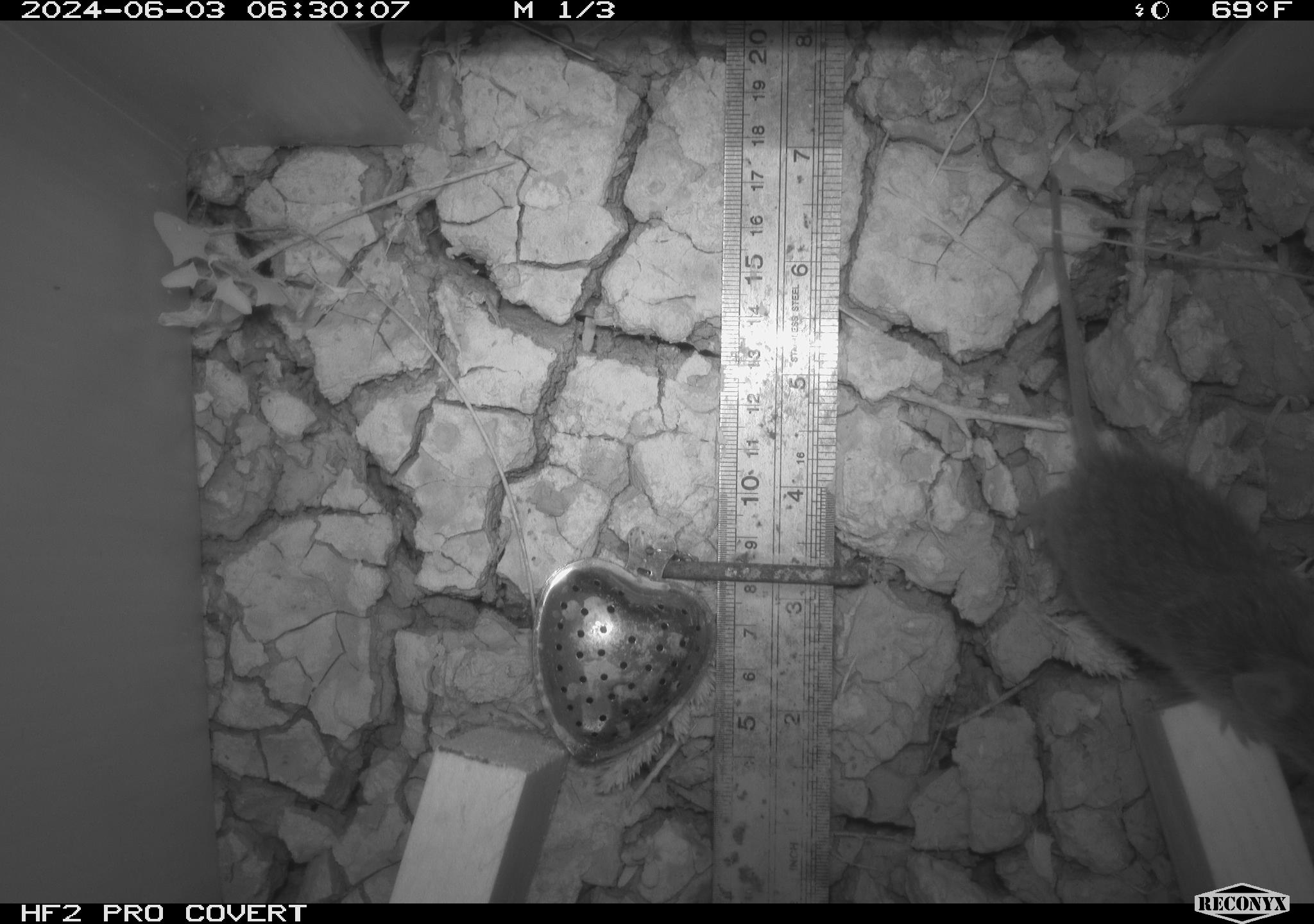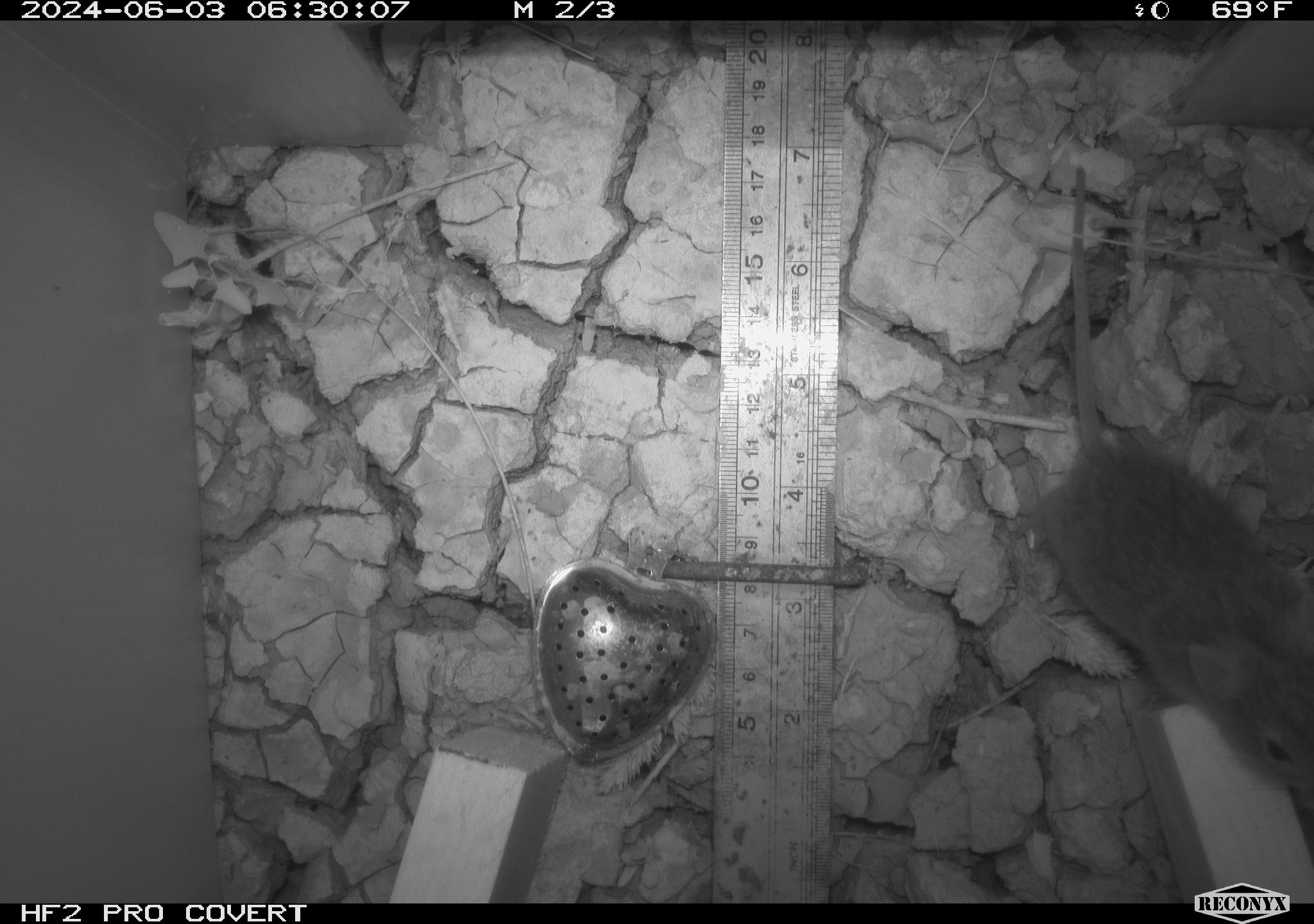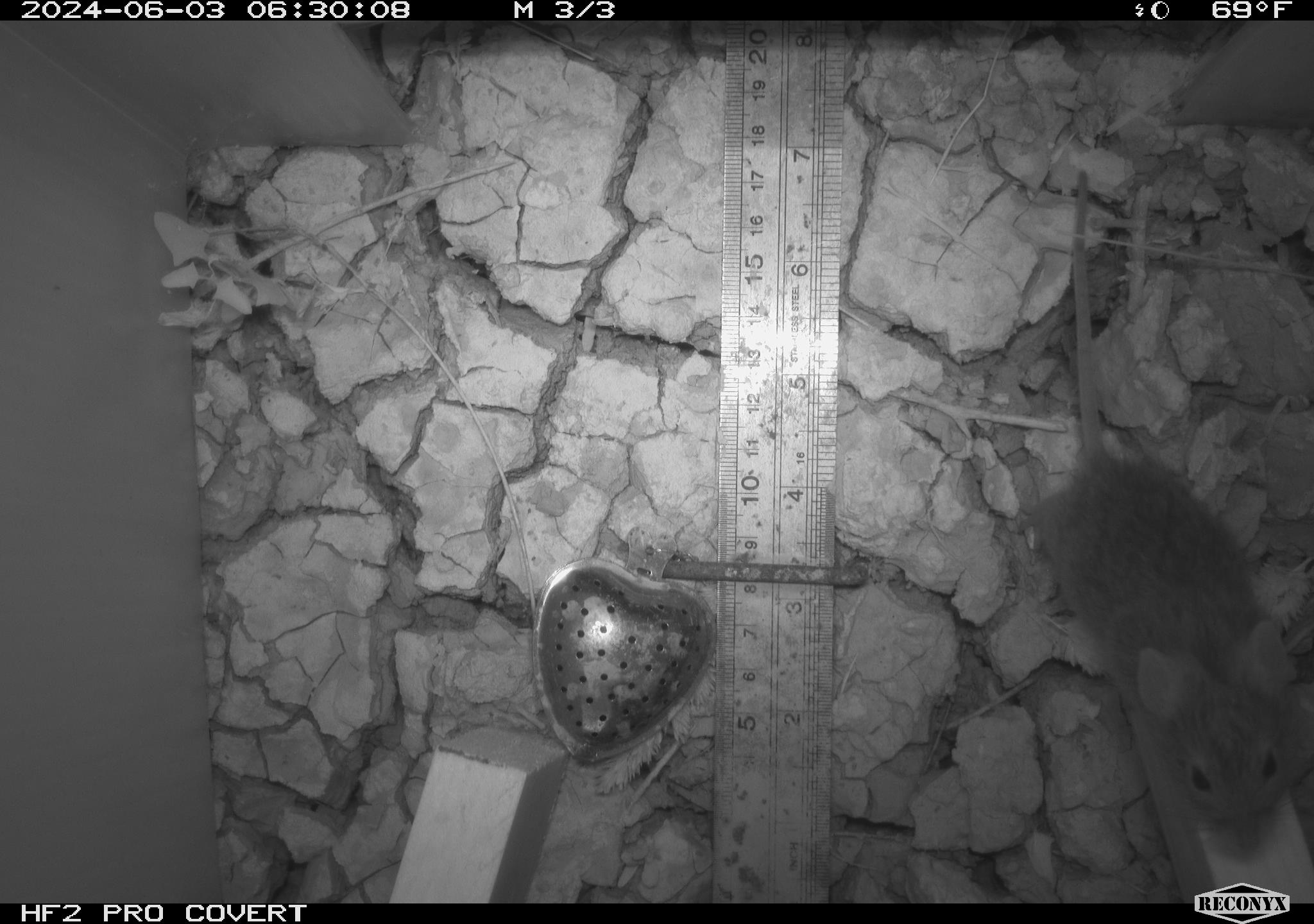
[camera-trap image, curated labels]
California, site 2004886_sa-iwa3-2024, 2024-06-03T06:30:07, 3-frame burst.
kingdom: Animalia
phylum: Chordata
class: Mammalia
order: Rodentia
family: Cricetidae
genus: Sigmodon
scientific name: Sigmodon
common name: cotton rat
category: sigmodon species